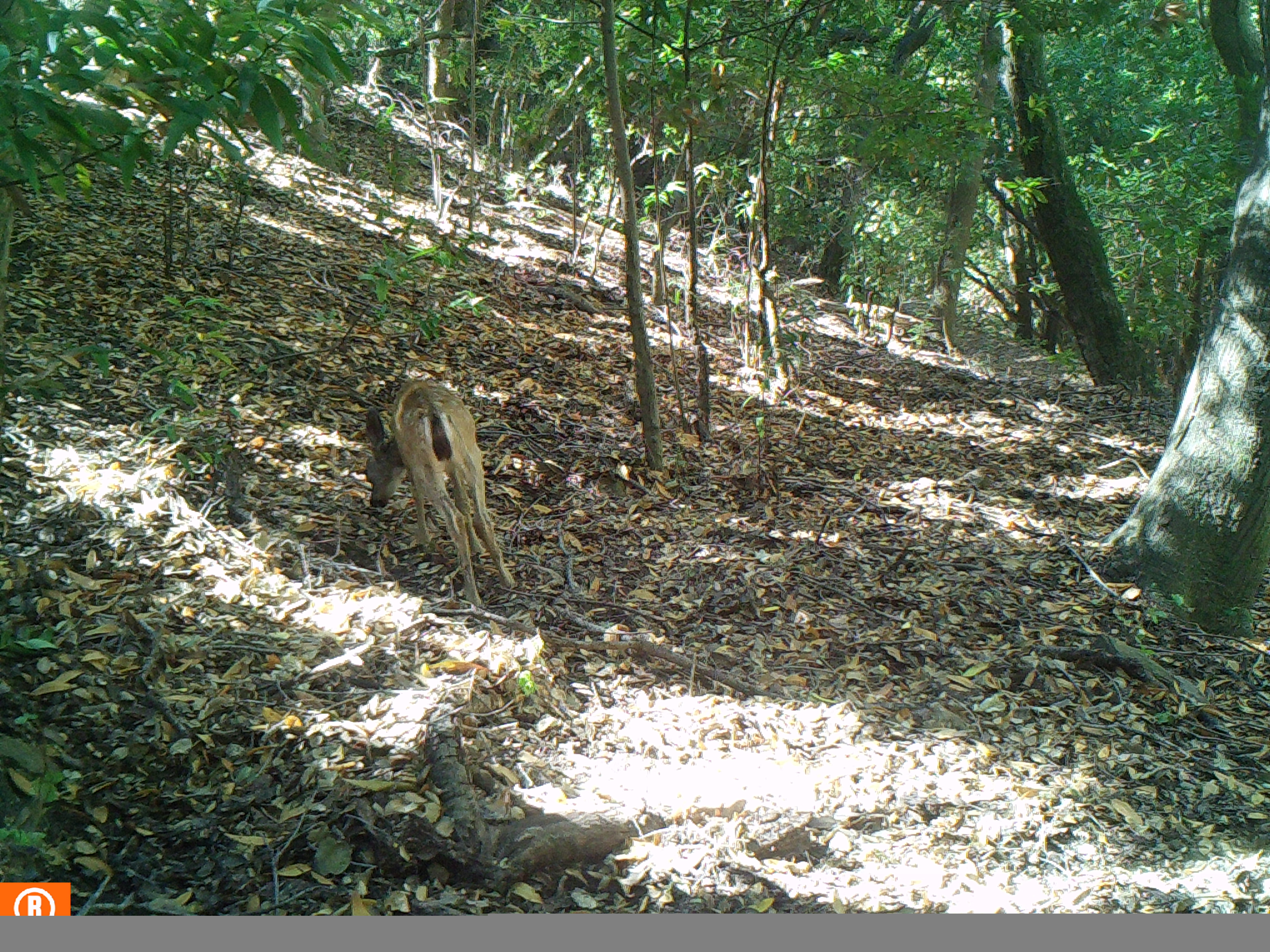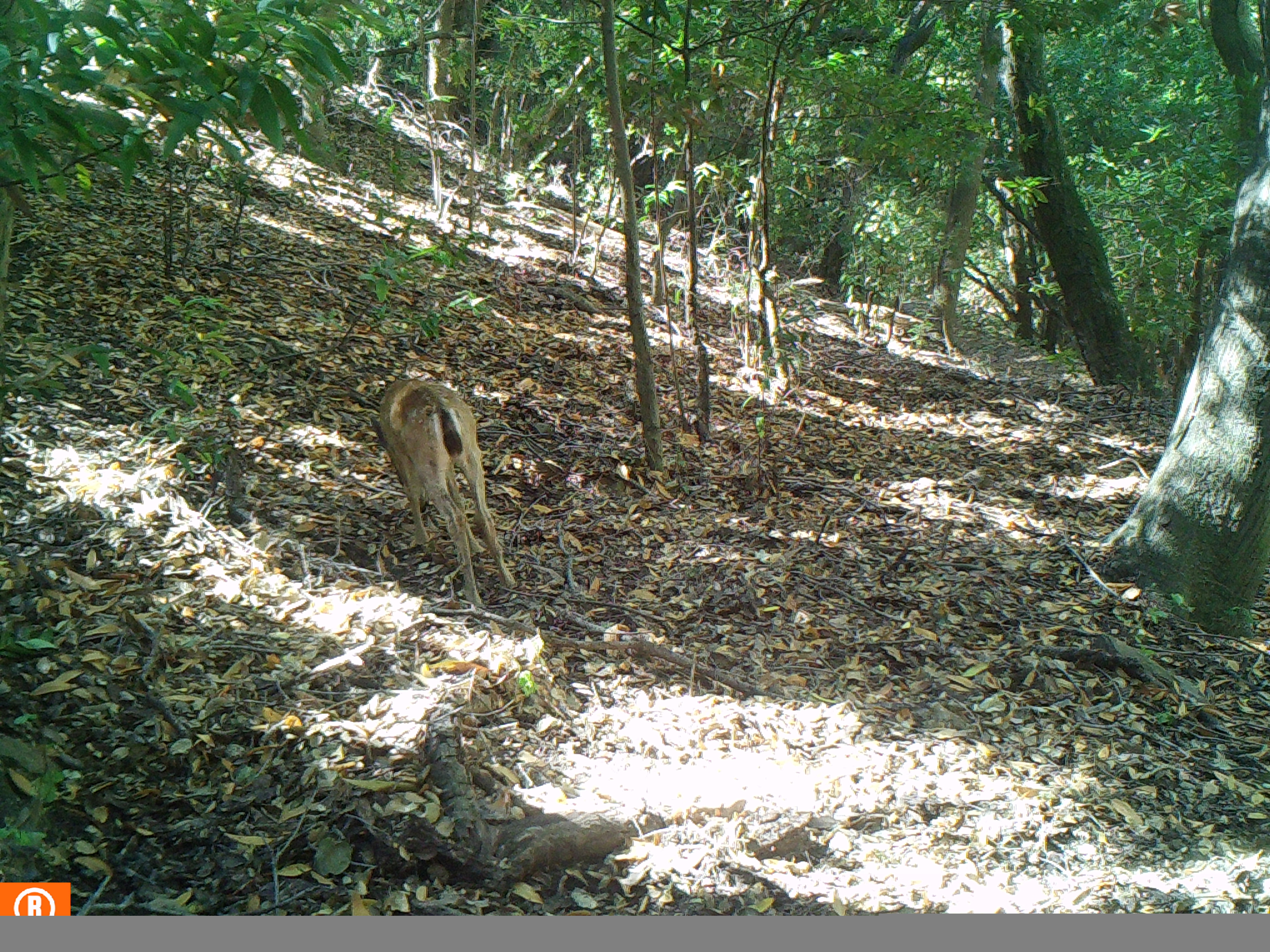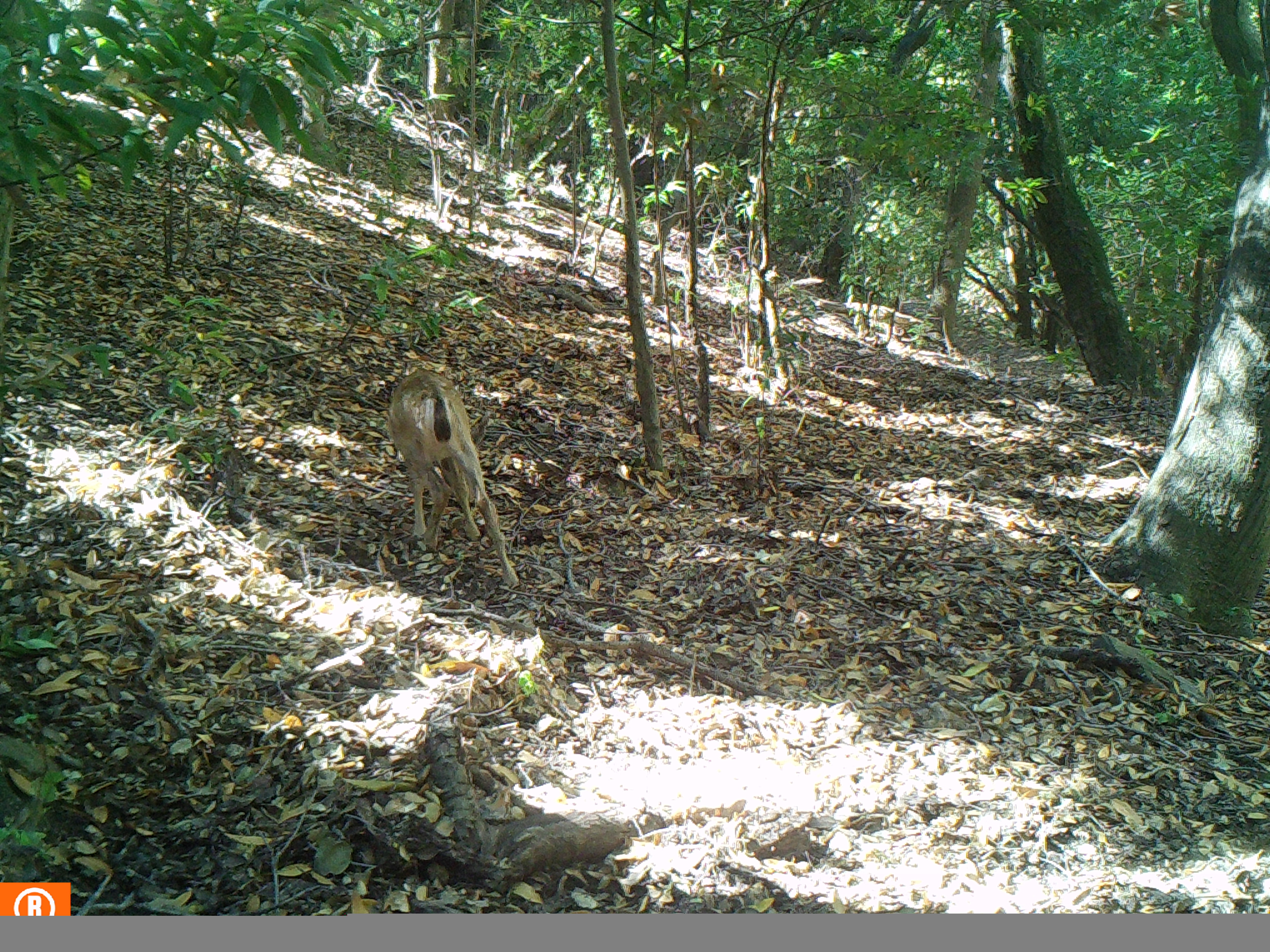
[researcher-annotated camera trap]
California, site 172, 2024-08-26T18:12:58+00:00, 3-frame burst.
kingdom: Animalia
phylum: Chordata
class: Mammalia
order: Artiodactyla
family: Cervidae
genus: Odocoileus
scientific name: Odocoileus hemionus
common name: mule deer